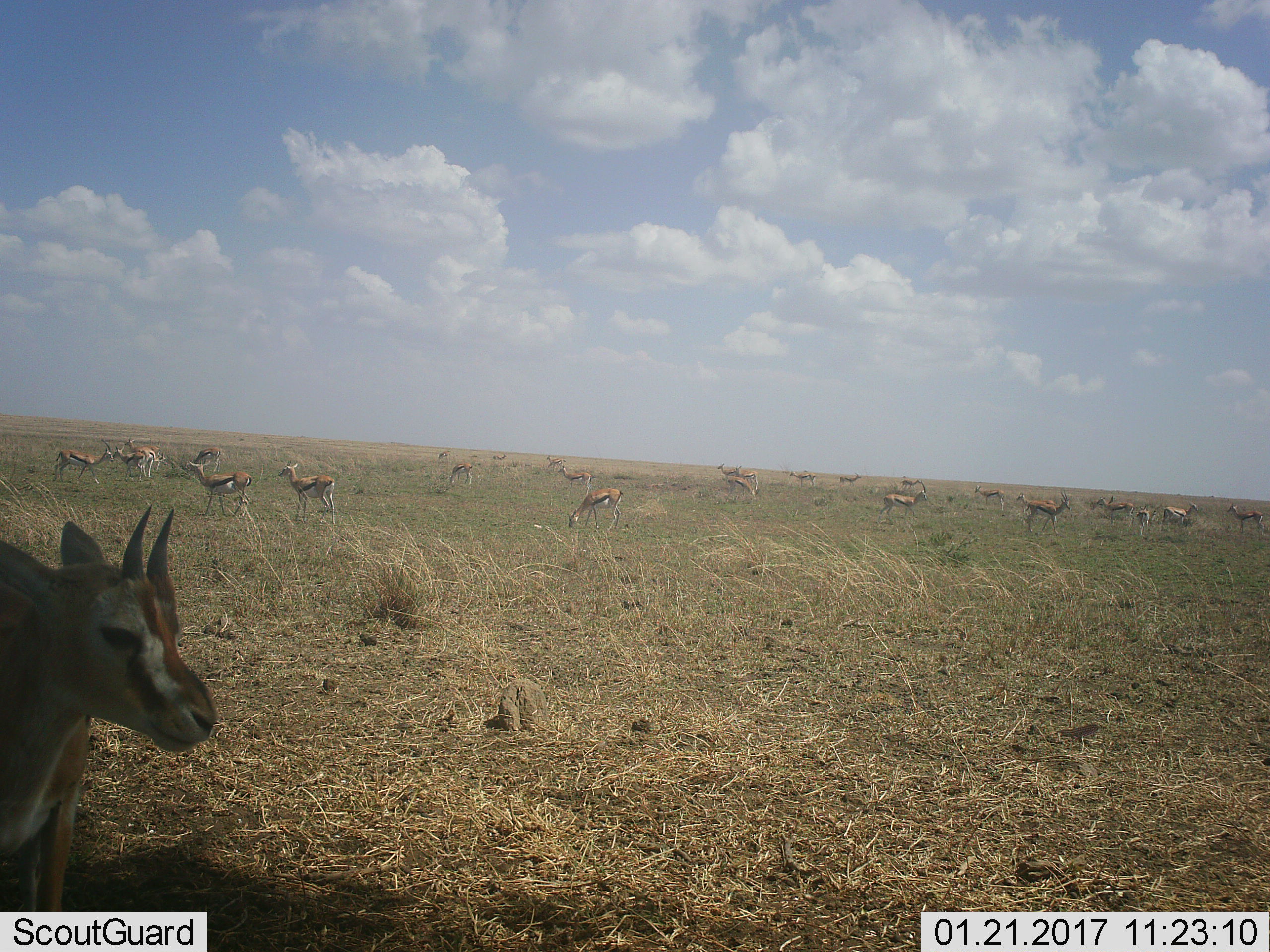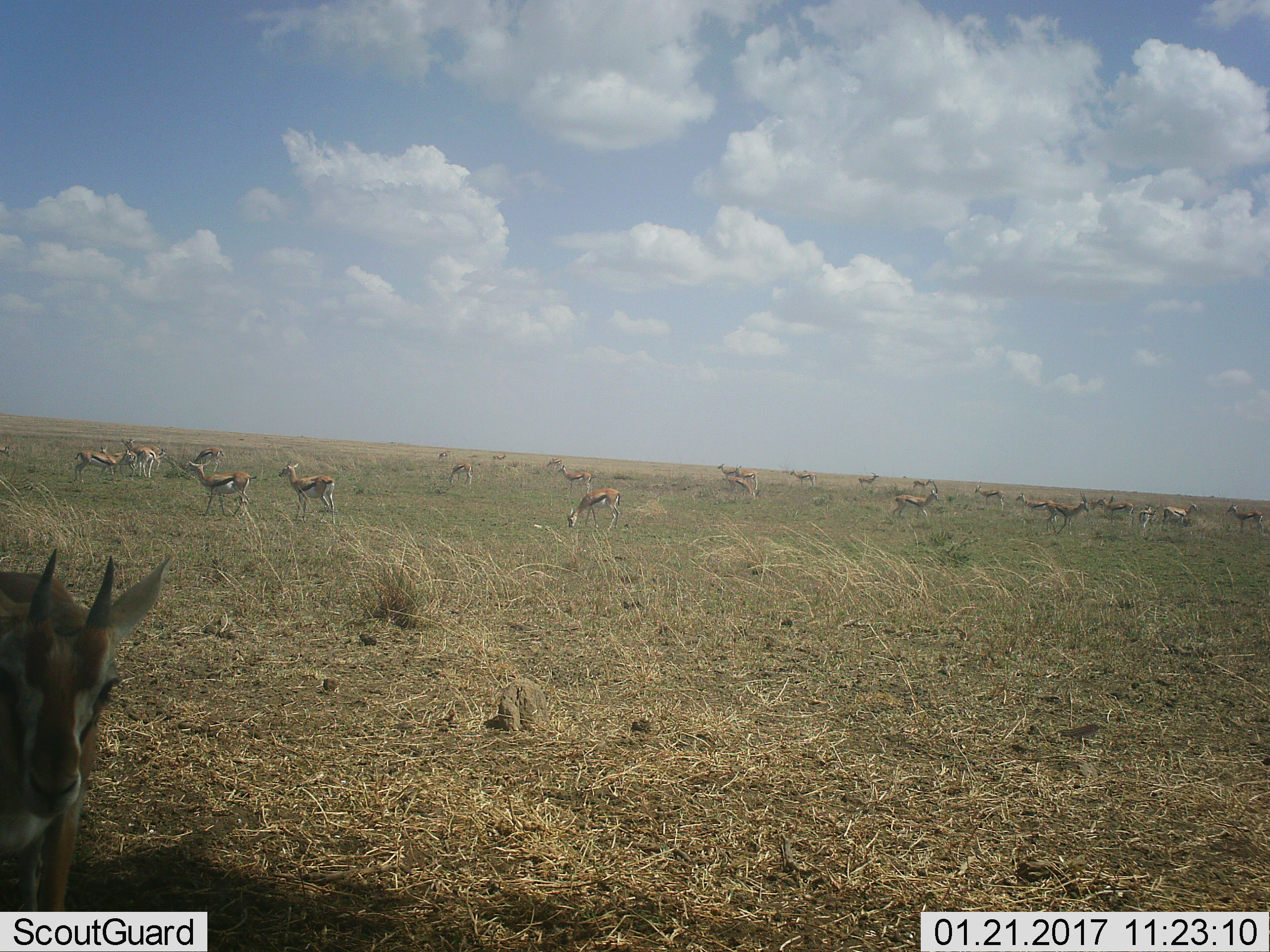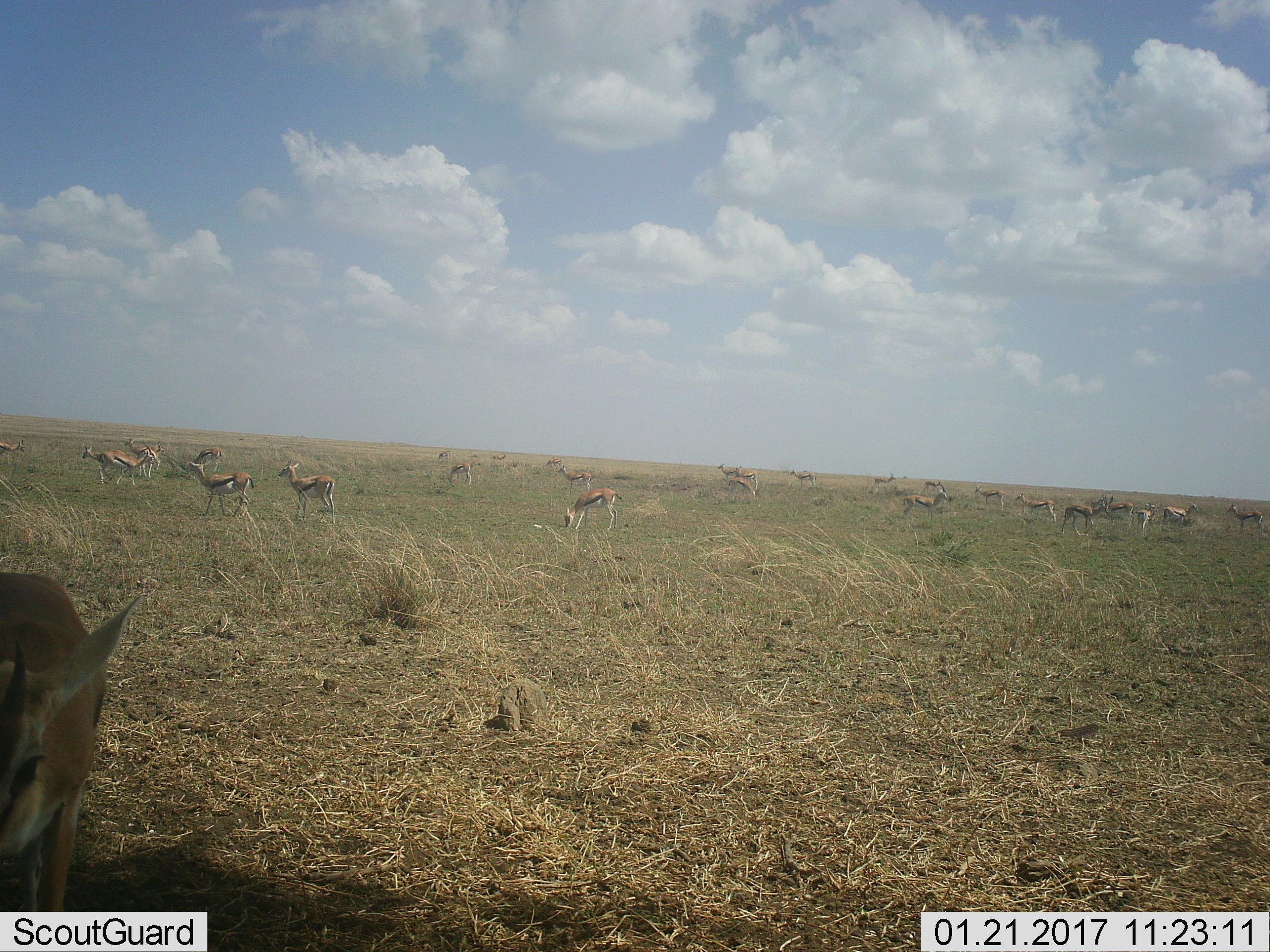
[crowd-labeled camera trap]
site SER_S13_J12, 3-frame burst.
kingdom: Animalia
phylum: Chordata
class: Mammalia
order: Artiodactyla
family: Bovidae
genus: Eudorcas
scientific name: Eudorcas thomsonii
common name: thomson's gazelle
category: gazellethomsons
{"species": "gazellethomsons (thomson's gazelle) (Eudorcas thomsonii)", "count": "11-50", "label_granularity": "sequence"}